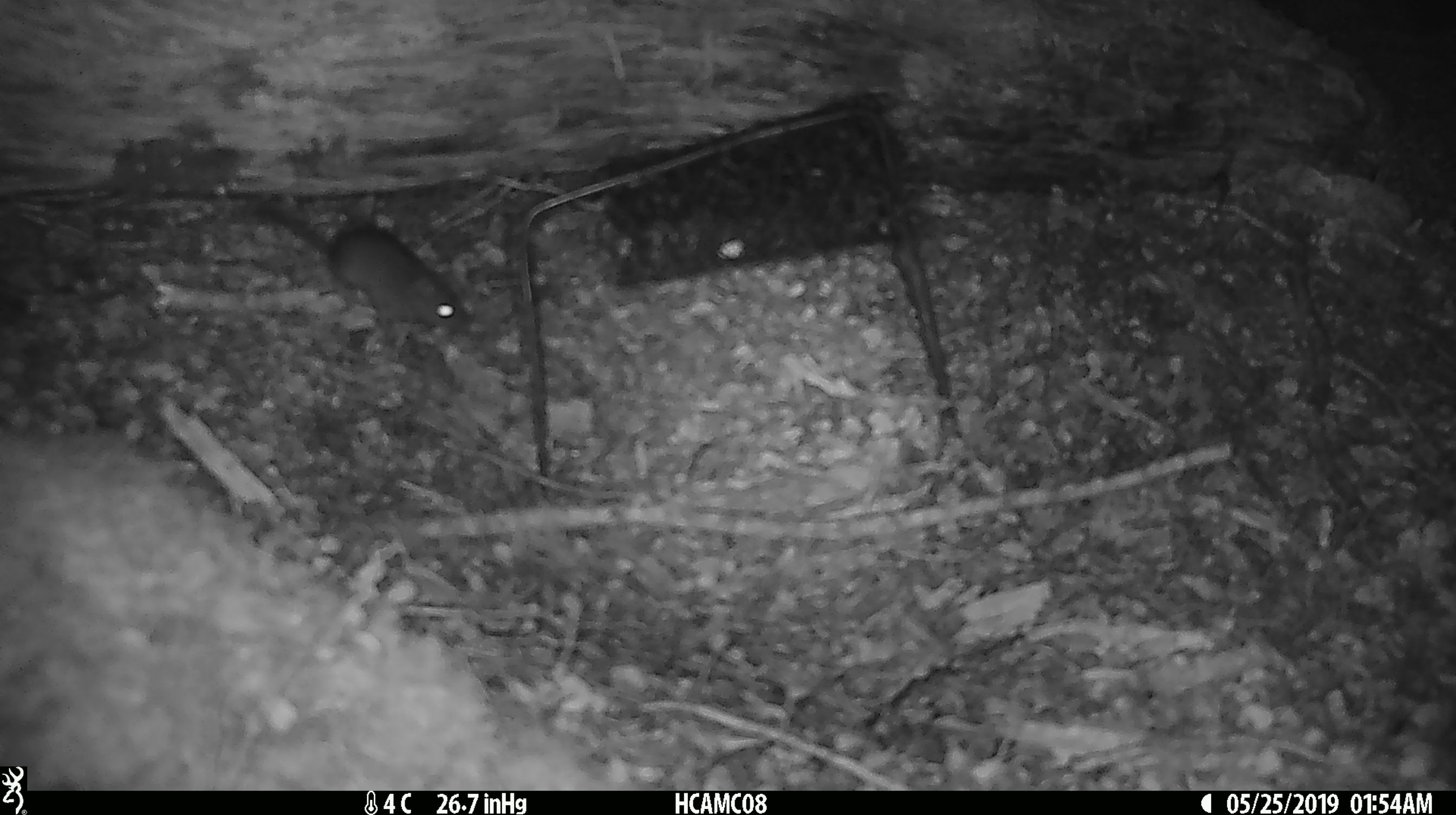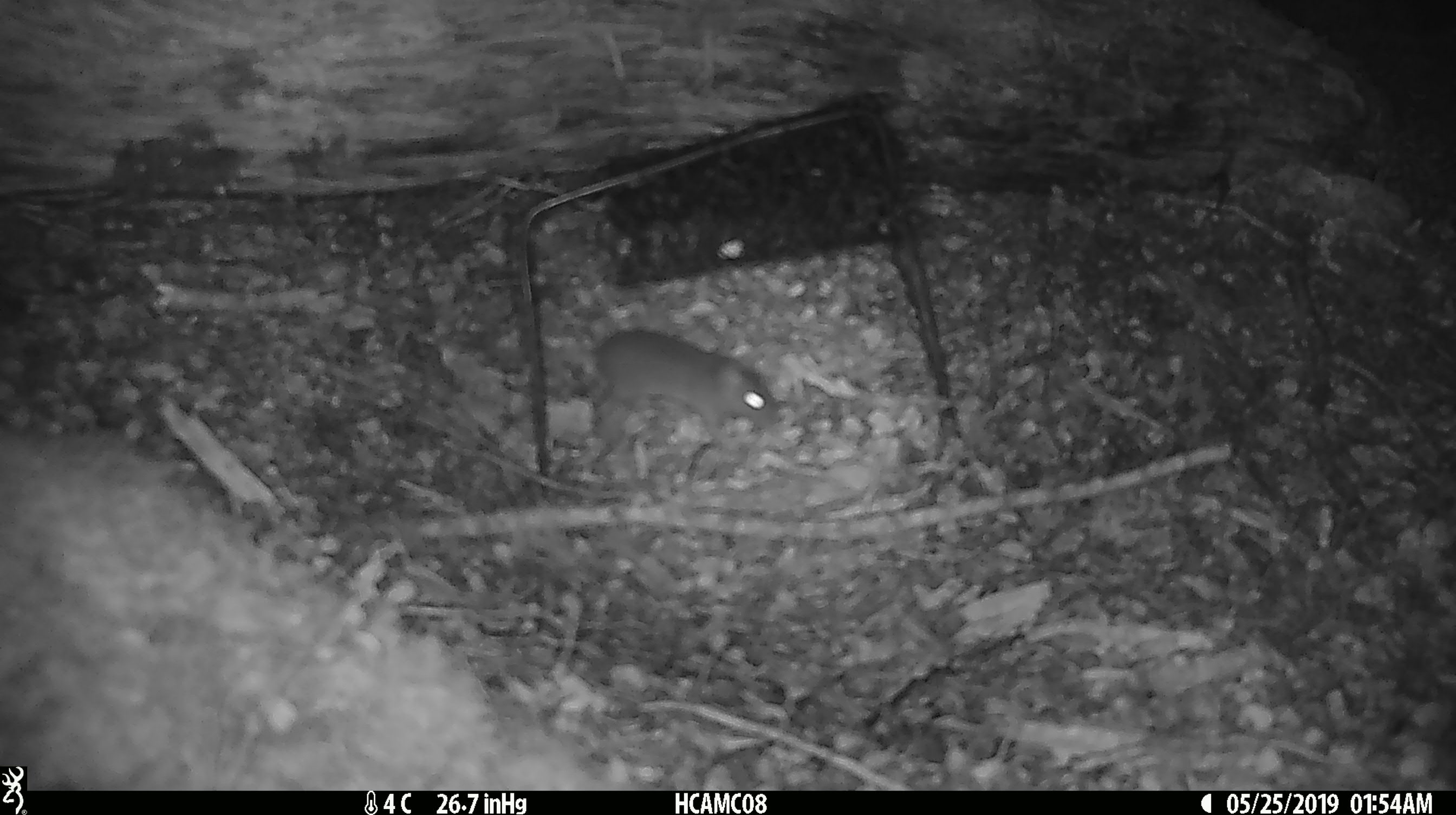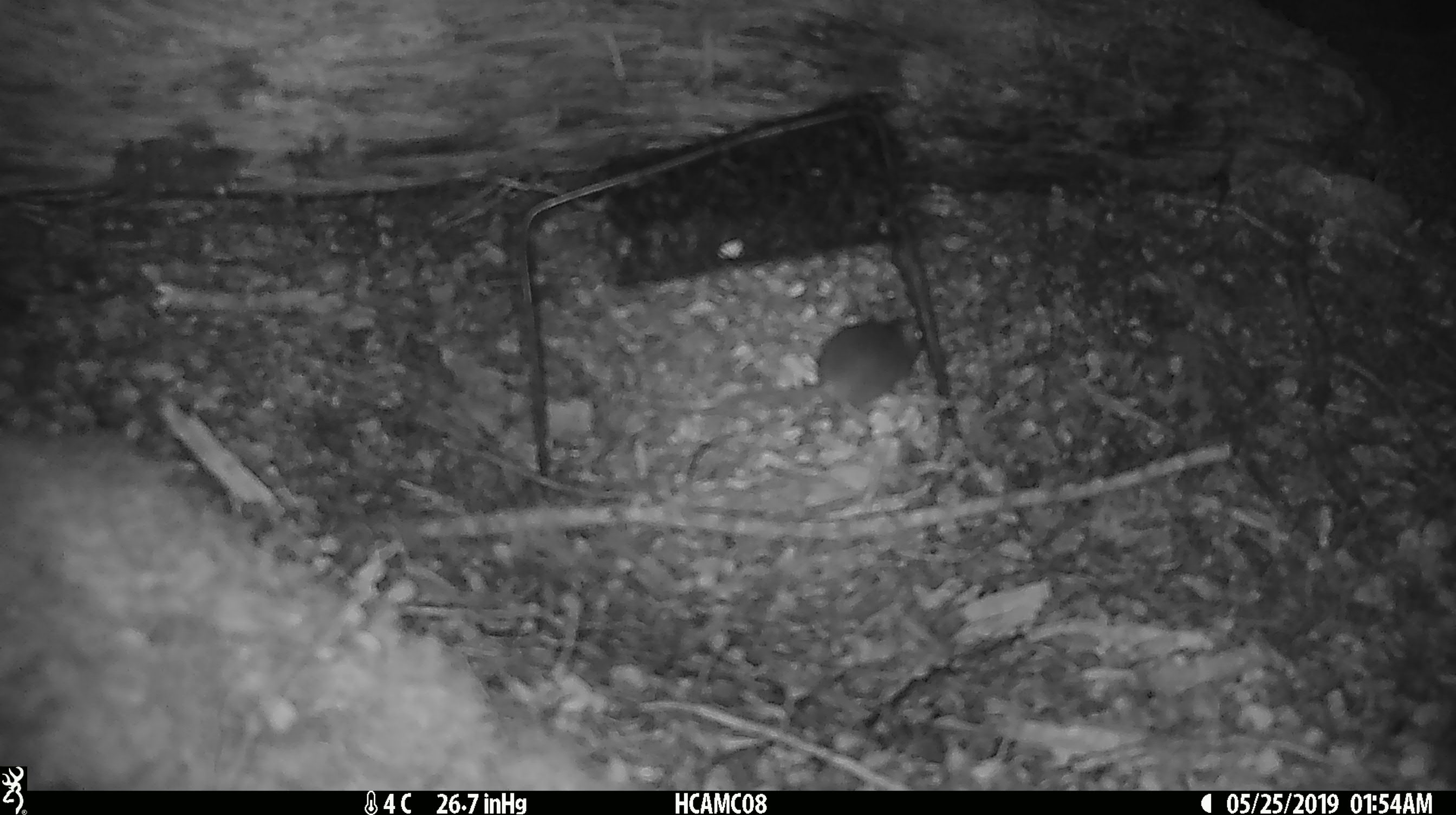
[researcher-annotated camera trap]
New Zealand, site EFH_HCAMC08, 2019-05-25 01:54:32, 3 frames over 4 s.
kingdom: Animalia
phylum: Chordata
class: Mammalia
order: Rodentia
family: Muridae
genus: Rattus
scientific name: Rattus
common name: rat